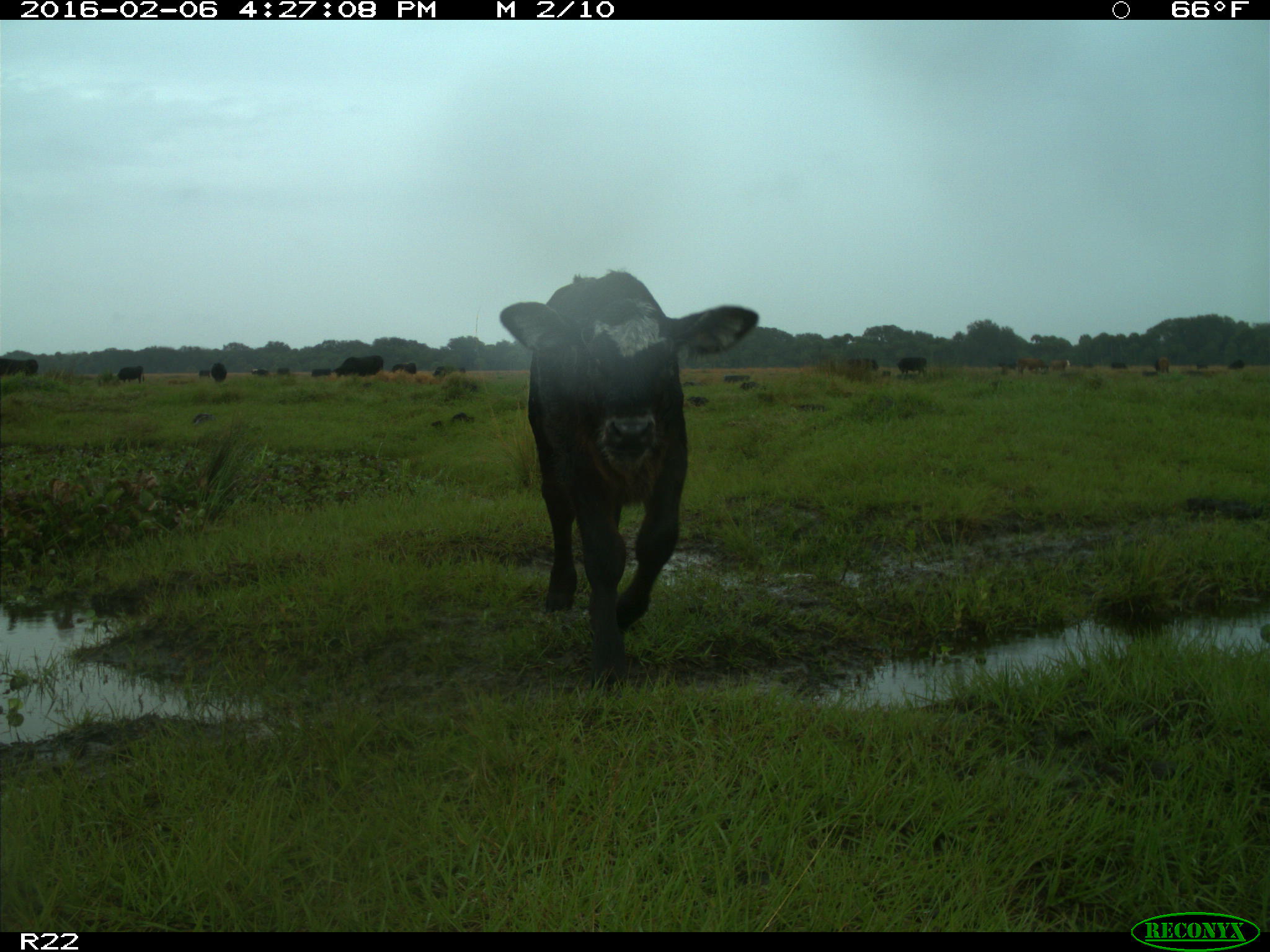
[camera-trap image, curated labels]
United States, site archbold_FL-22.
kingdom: Animalia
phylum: Chordata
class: Mammalia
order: Artiodactyla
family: Bovidae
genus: Bos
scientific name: Bos taurus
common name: domestic cow